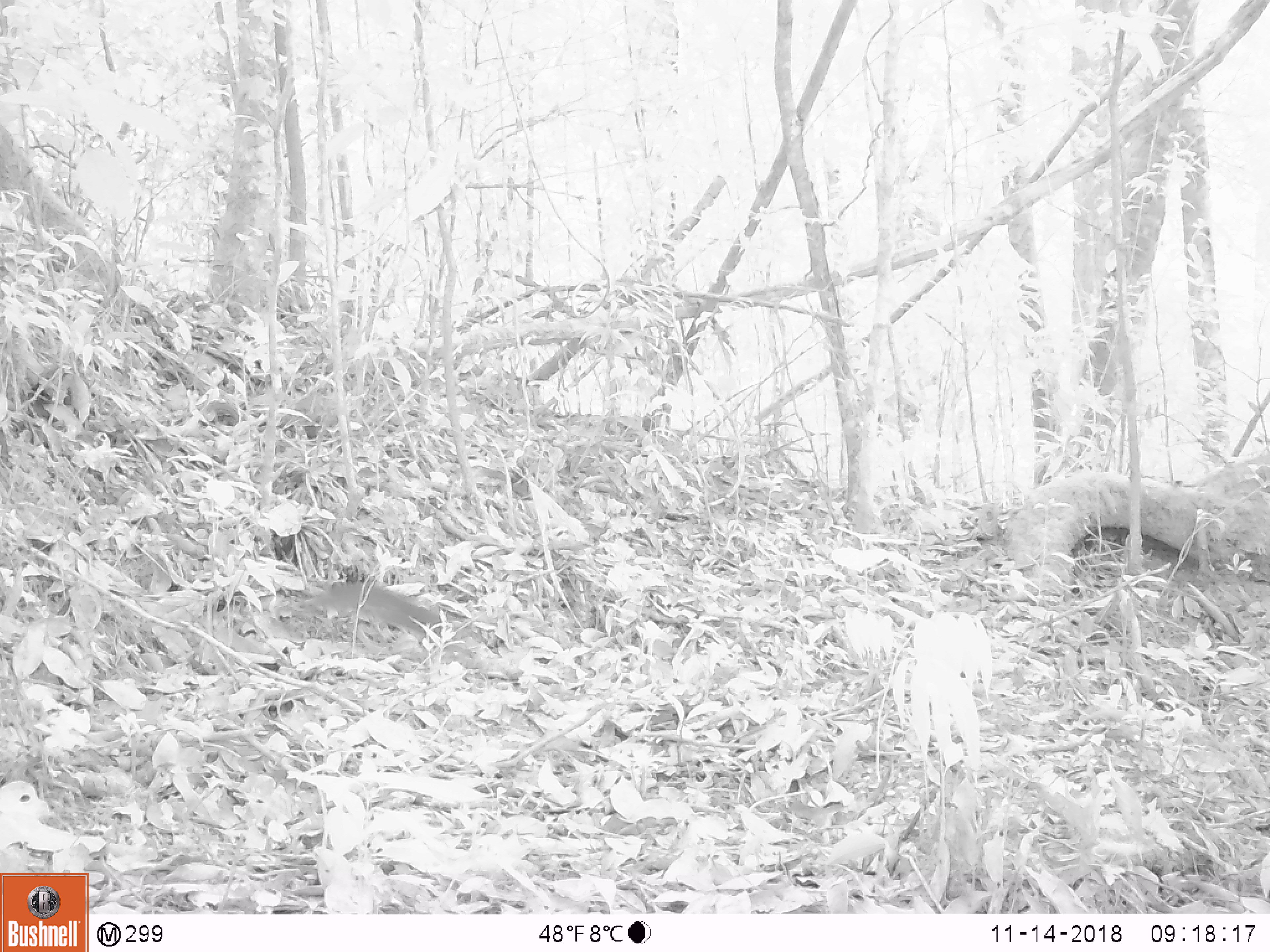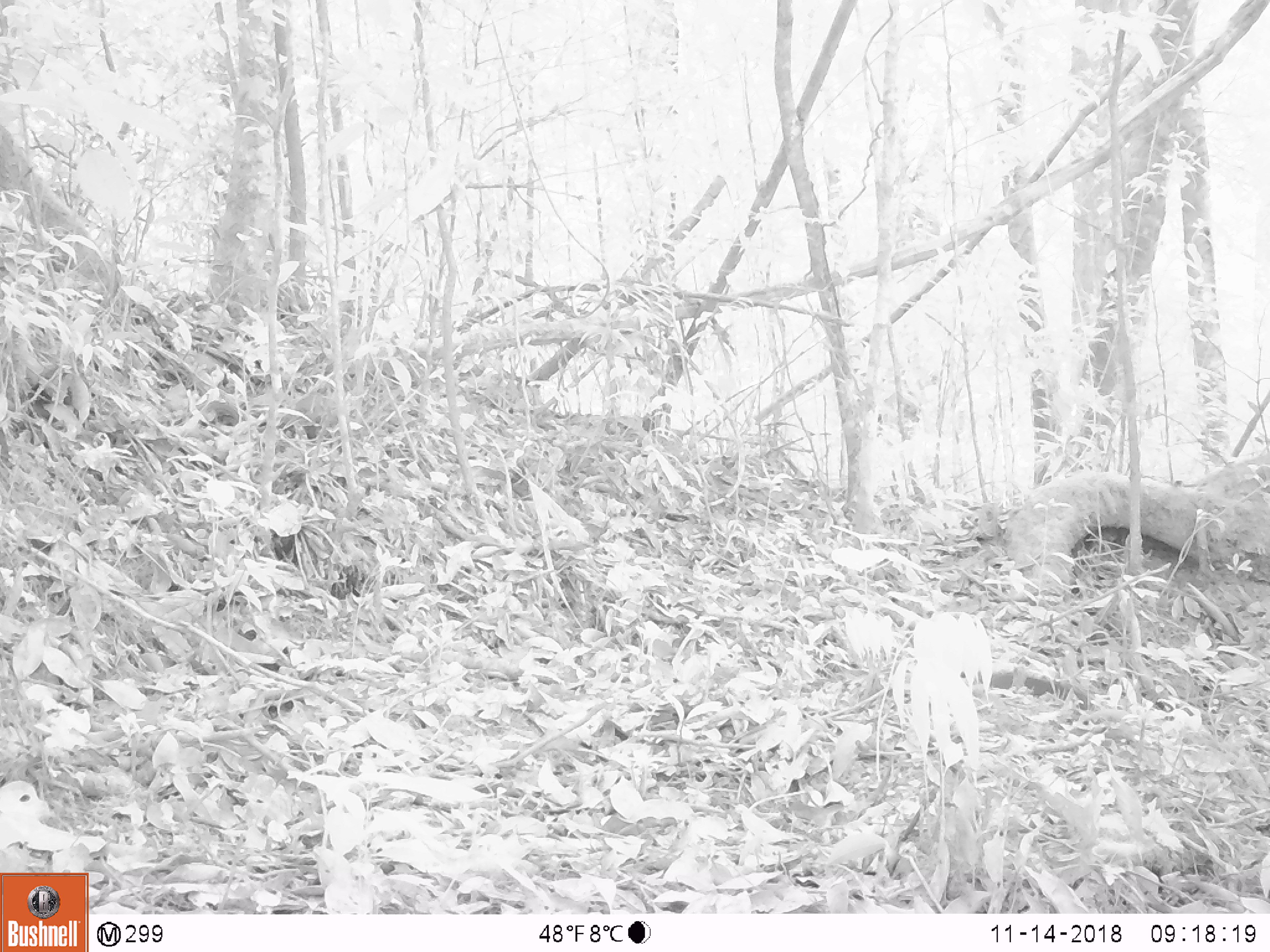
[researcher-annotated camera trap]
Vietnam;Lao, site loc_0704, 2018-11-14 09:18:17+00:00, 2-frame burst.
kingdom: Animalia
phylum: Chordata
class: Mammalia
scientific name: Mammalia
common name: mammal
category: unidentified small mammal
Unidentified small mammal (mammal) (Mammalia). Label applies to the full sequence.